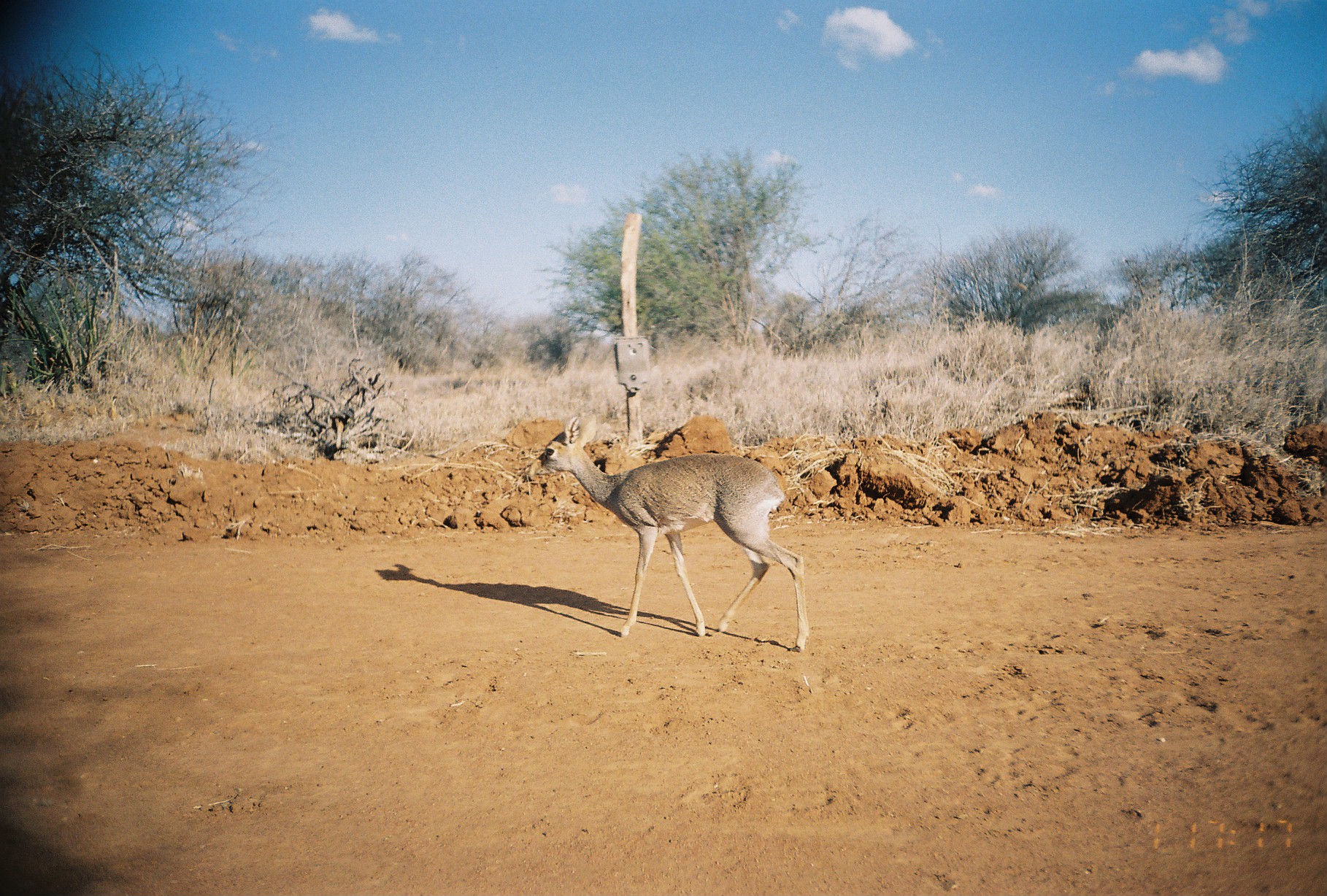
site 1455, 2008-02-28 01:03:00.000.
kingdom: Animalia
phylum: Chordata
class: Mammalia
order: Carnivora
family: Hyaenidae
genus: Proteles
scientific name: Proteles cristatus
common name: aardwolf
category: proteles cristata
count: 1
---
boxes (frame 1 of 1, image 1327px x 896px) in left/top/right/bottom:
proteles cristata: 523/410/807/654